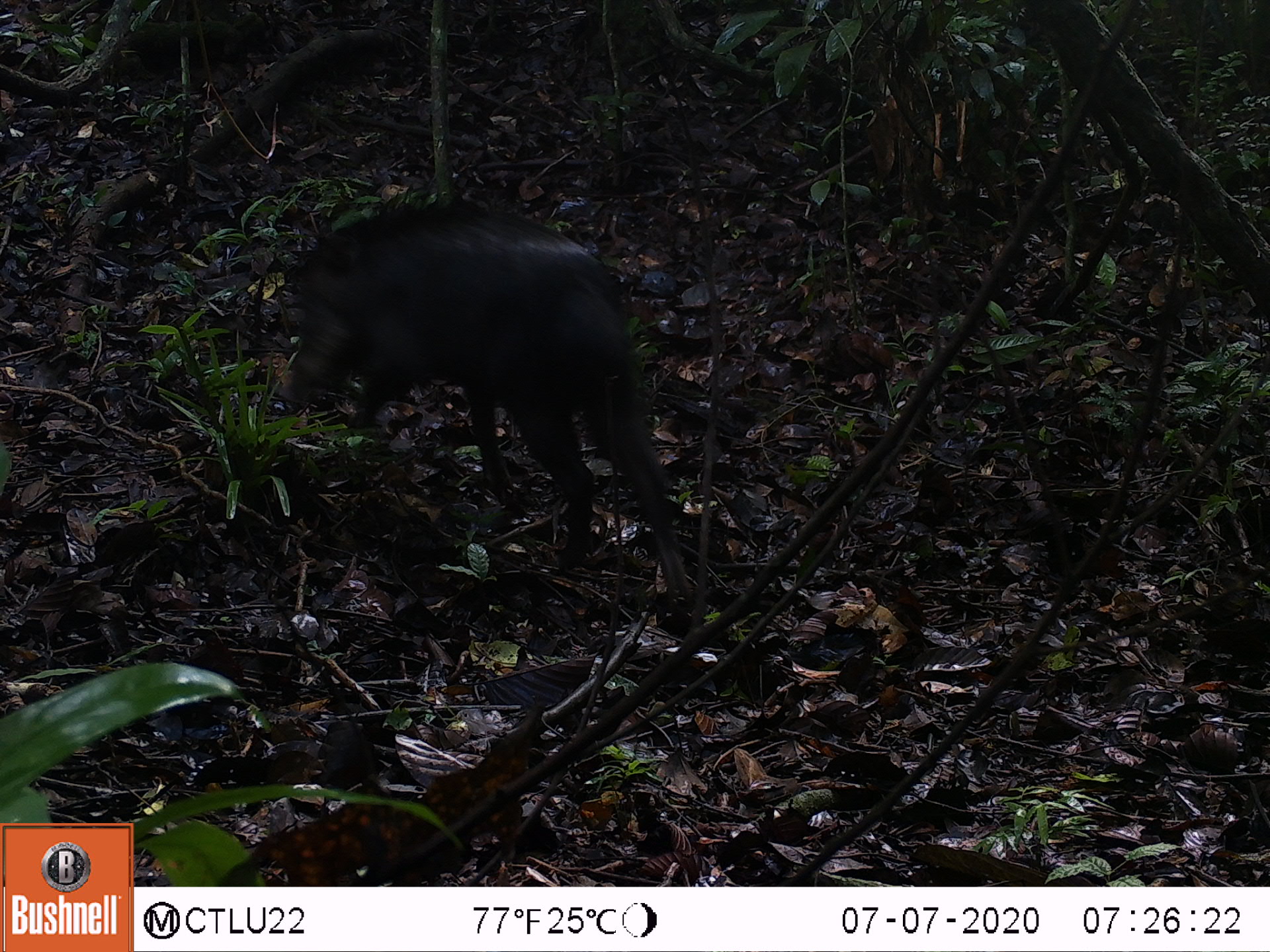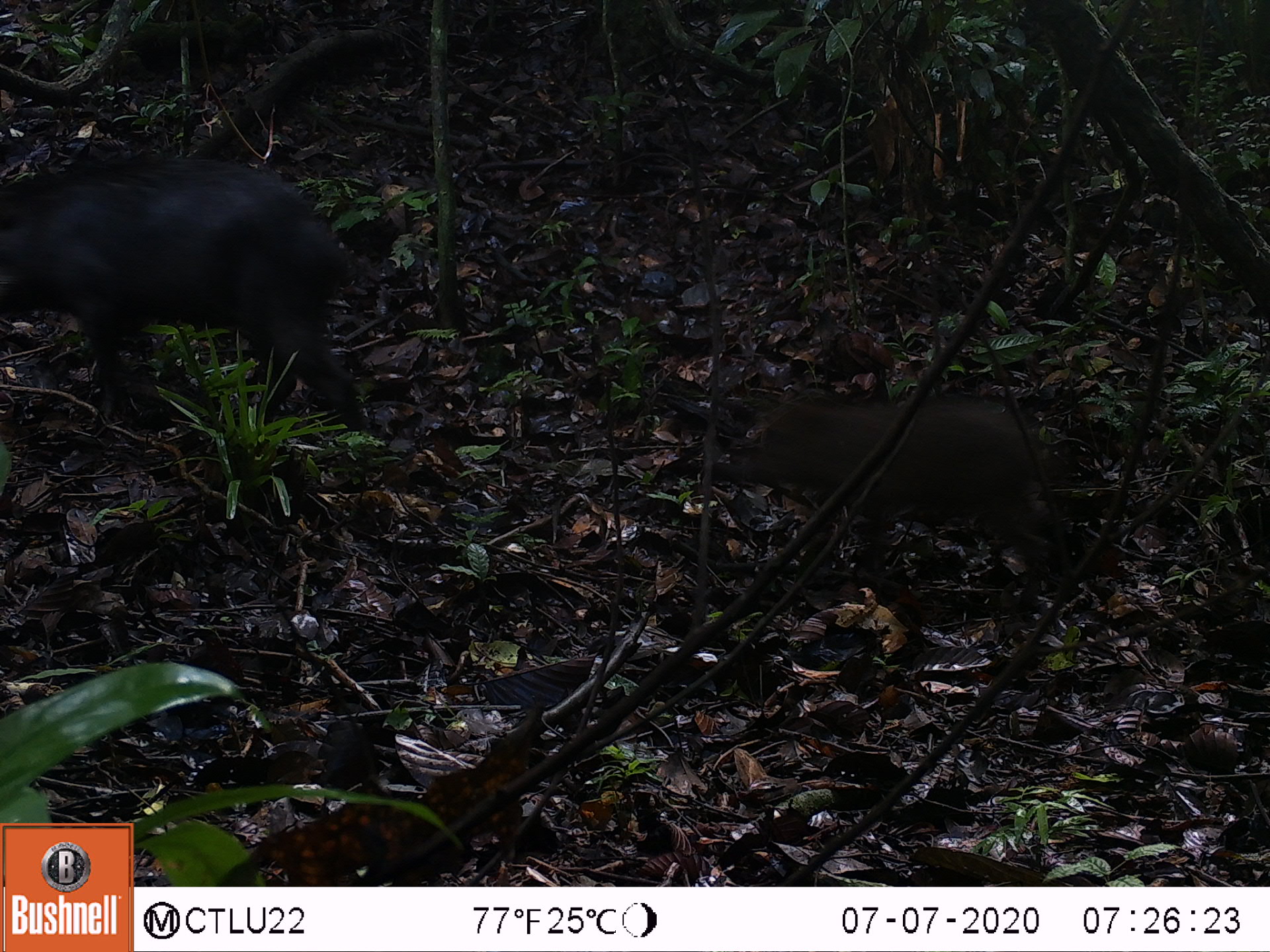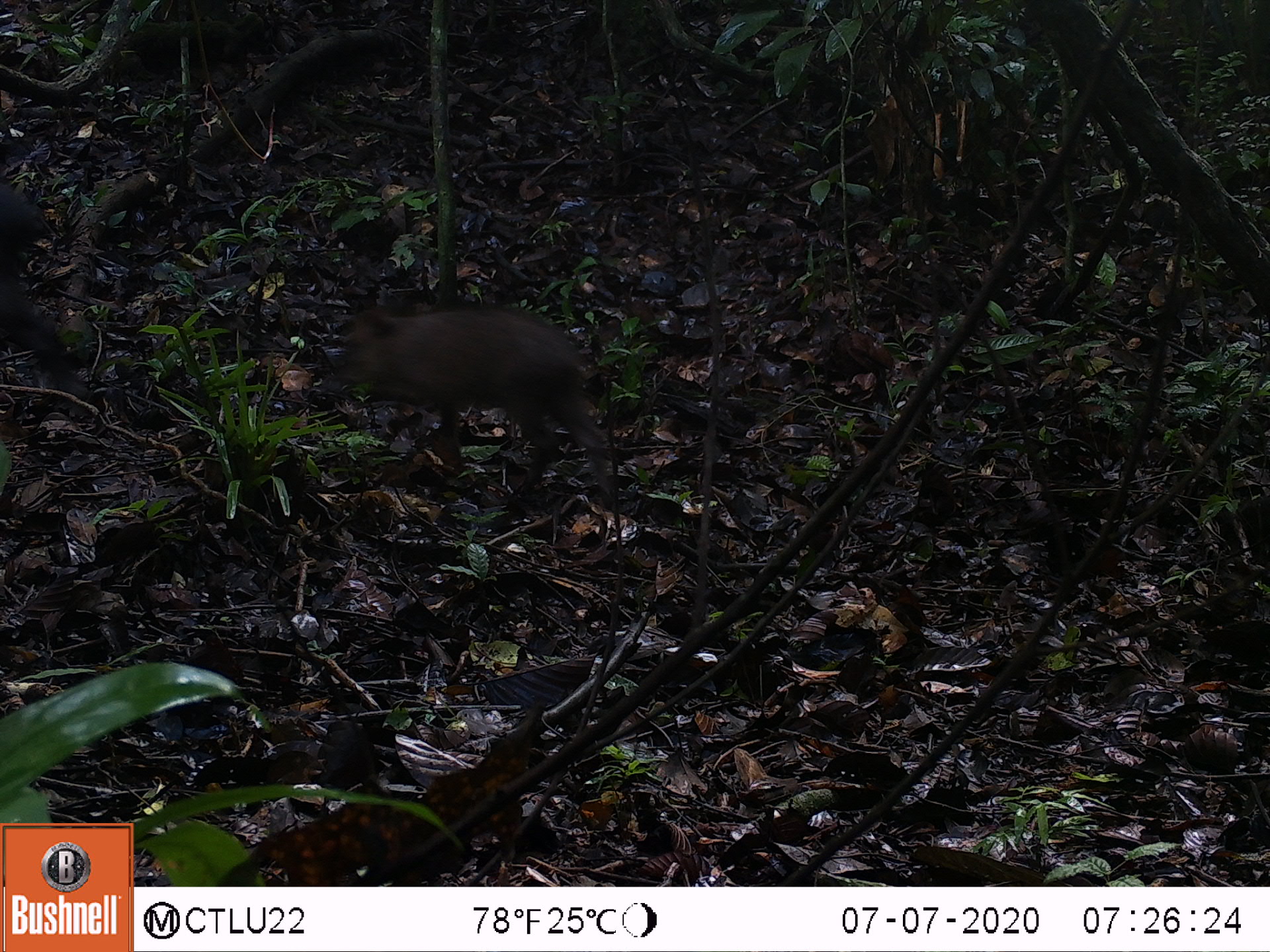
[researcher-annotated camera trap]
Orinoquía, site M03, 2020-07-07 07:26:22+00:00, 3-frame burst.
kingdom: Animalia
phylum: Chordata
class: Mammalia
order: Artiodactyla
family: Tayassuidae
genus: Pecari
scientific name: Pecari tajacu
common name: collared peccary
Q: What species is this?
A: Collared peccary (Pecari tajacu).